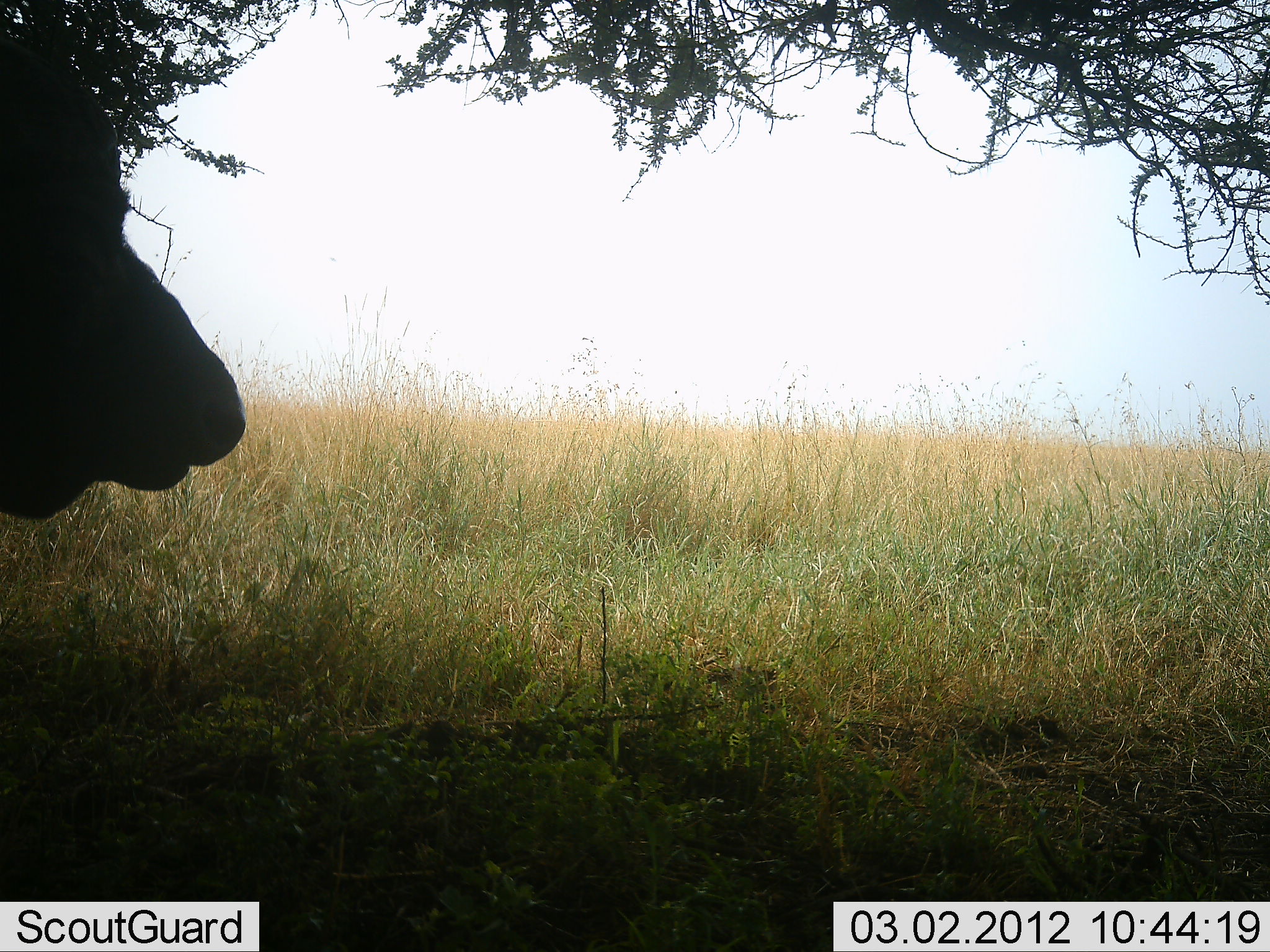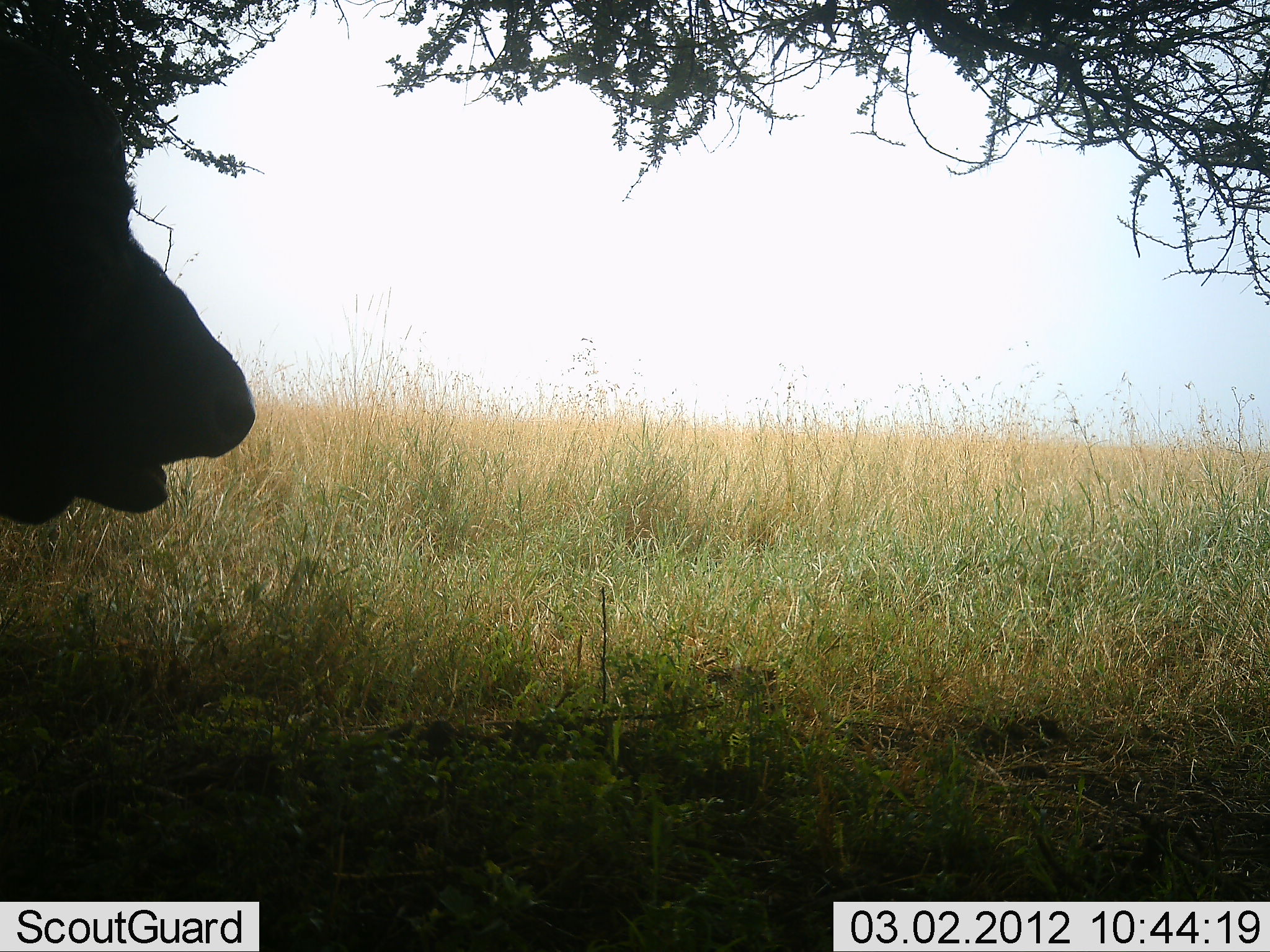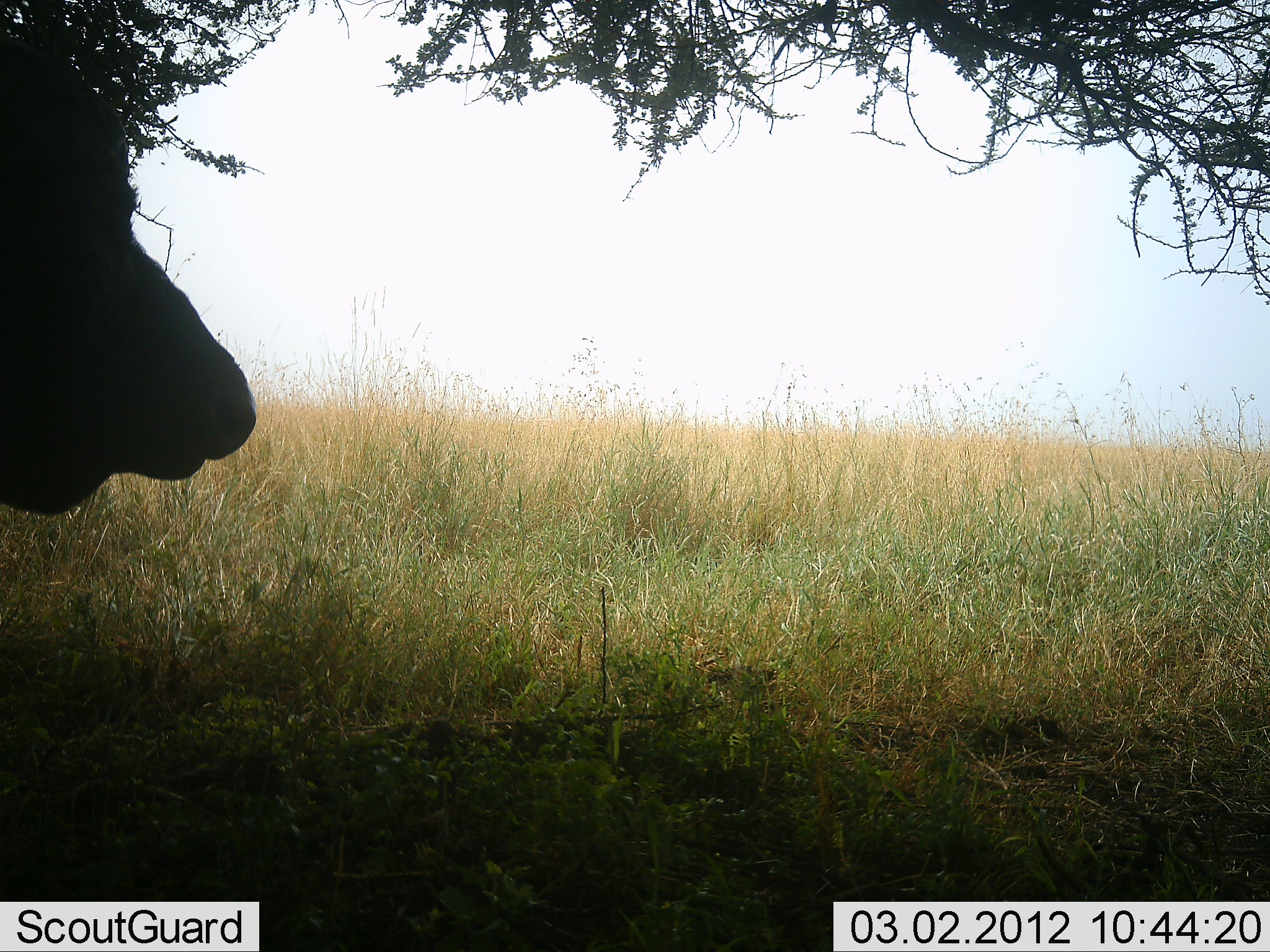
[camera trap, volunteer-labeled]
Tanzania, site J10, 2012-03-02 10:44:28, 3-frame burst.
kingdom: Animalia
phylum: Chordata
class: Mammalia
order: Artiodactyla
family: Bovidae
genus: Syncerus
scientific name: Syncerus caffer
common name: cape buffalo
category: buffalo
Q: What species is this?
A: Buffalo (cape buffalo) (Syncerus caffer).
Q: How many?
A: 1.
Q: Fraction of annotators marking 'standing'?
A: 54%.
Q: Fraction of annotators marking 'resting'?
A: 8%.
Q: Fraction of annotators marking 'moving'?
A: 4%.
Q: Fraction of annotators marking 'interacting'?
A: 0%.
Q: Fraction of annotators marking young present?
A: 0%.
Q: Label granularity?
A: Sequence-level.